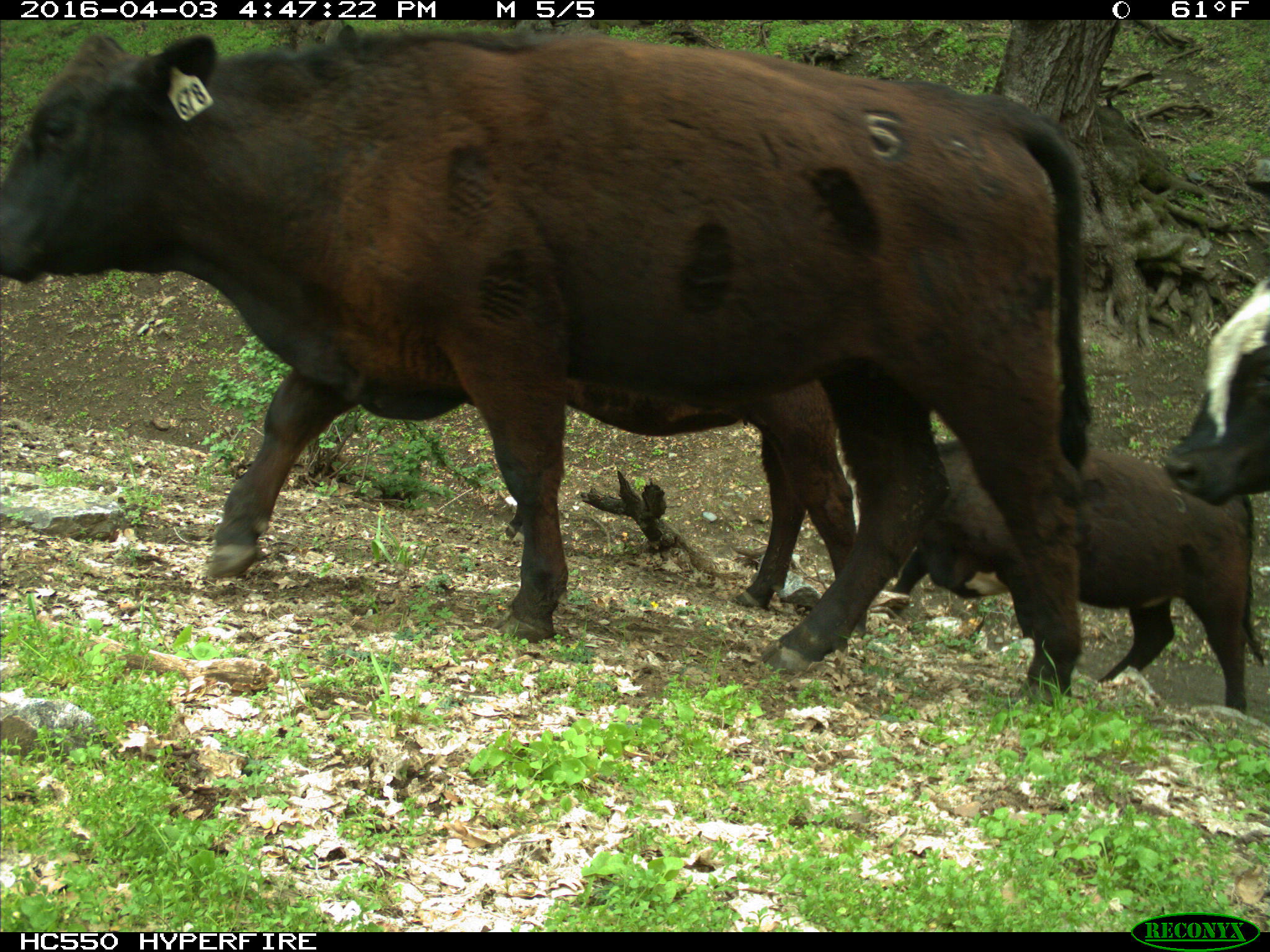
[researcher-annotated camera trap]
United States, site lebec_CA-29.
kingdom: Animalia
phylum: Chordata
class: Mammalia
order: Artiodactyla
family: Bovidae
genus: Bos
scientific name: Bos taurus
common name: domestic cow